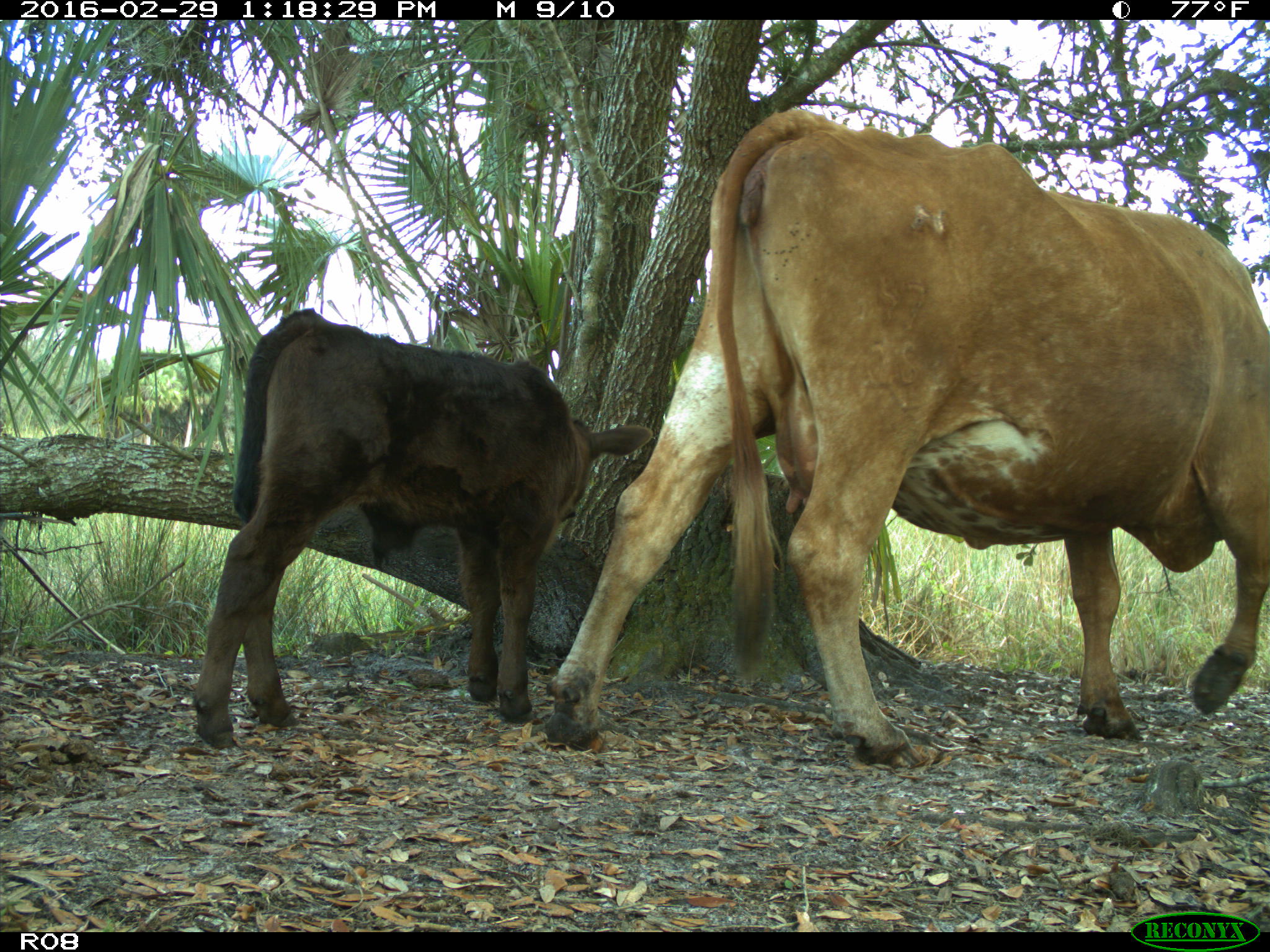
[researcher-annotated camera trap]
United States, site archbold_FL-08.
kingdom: Animalia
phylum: Chordata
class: Mammalia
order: Artiodactyla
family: Bovidae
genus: Bos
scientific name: Bos taurus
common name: domestic cow